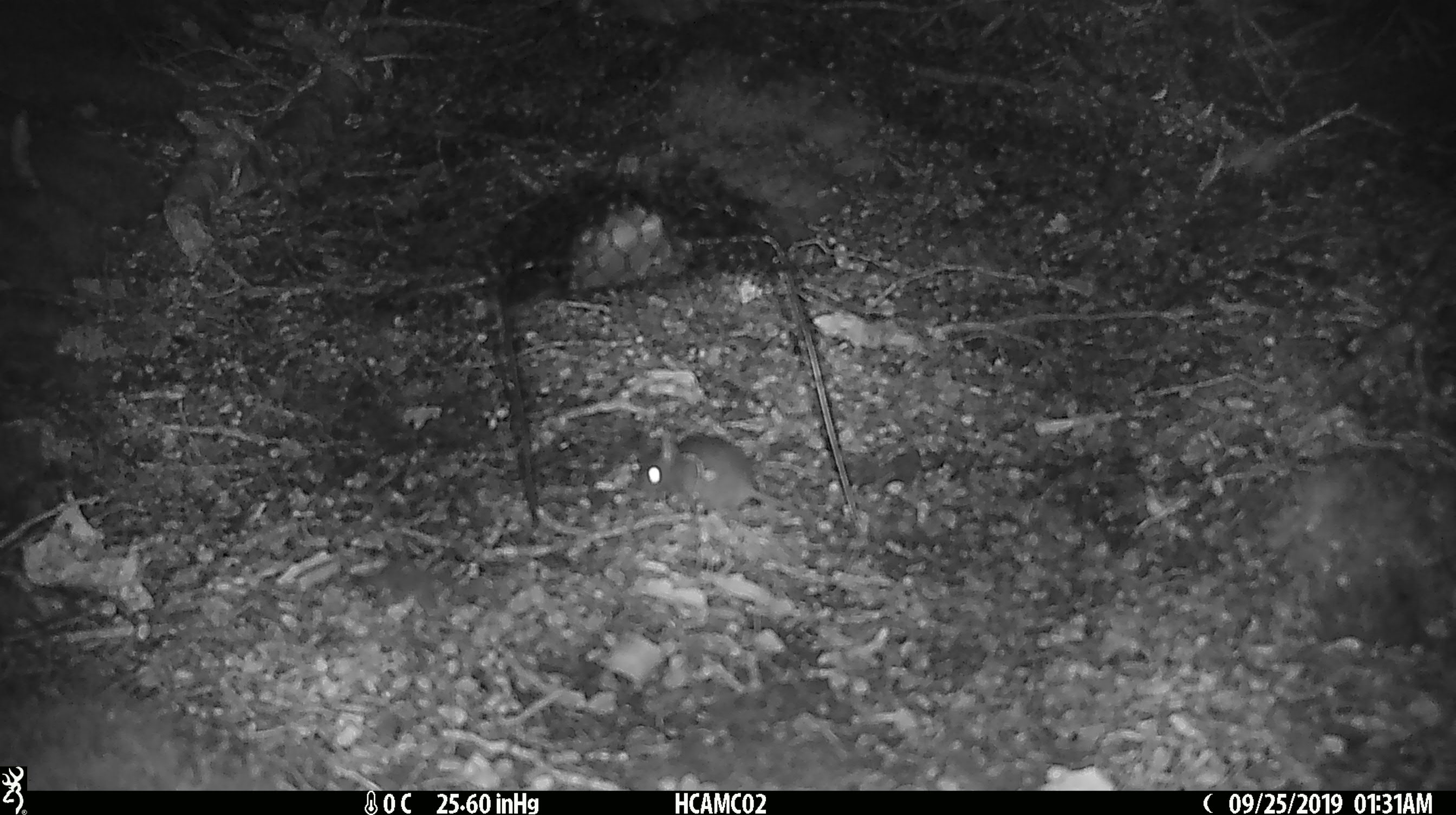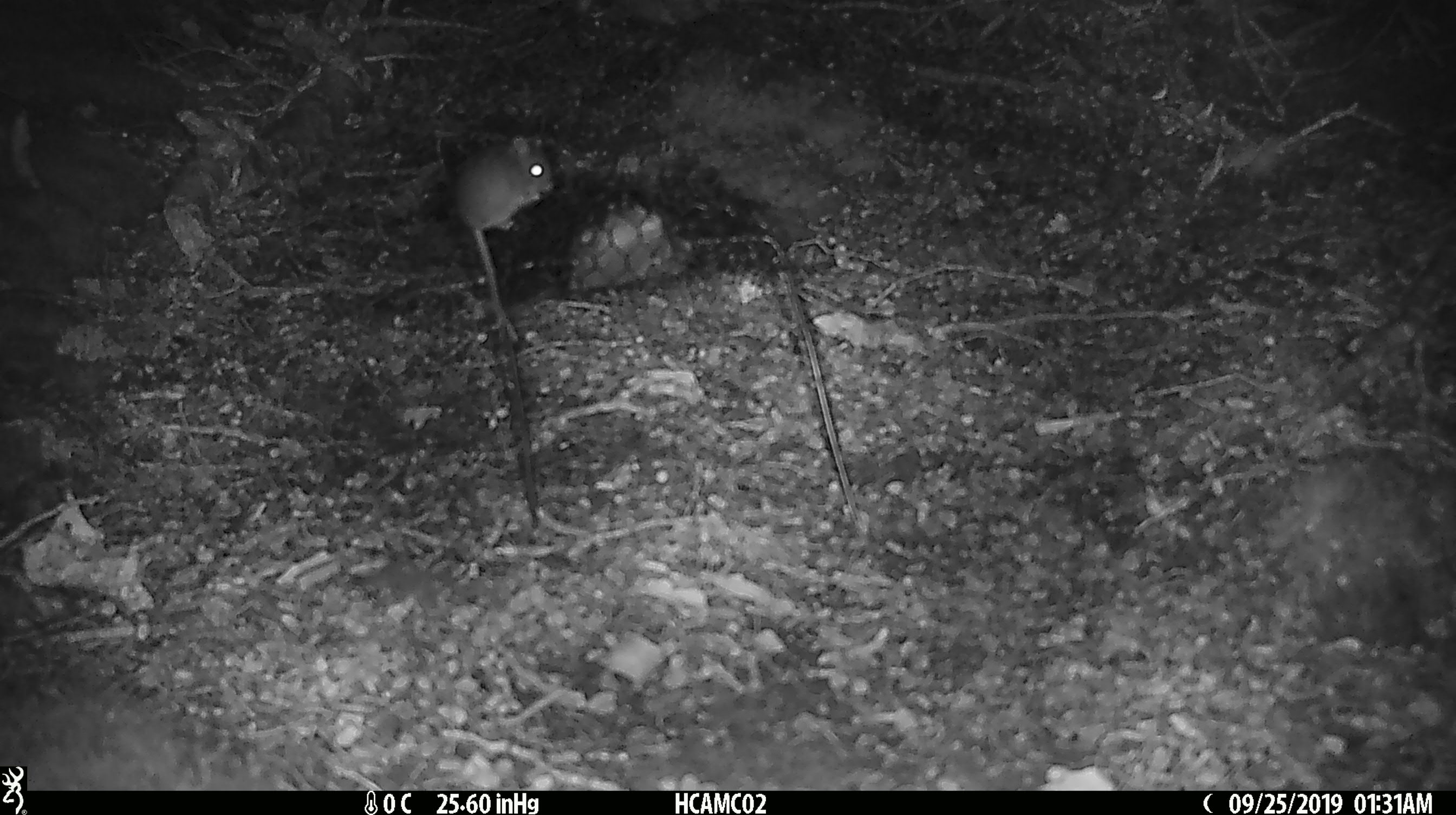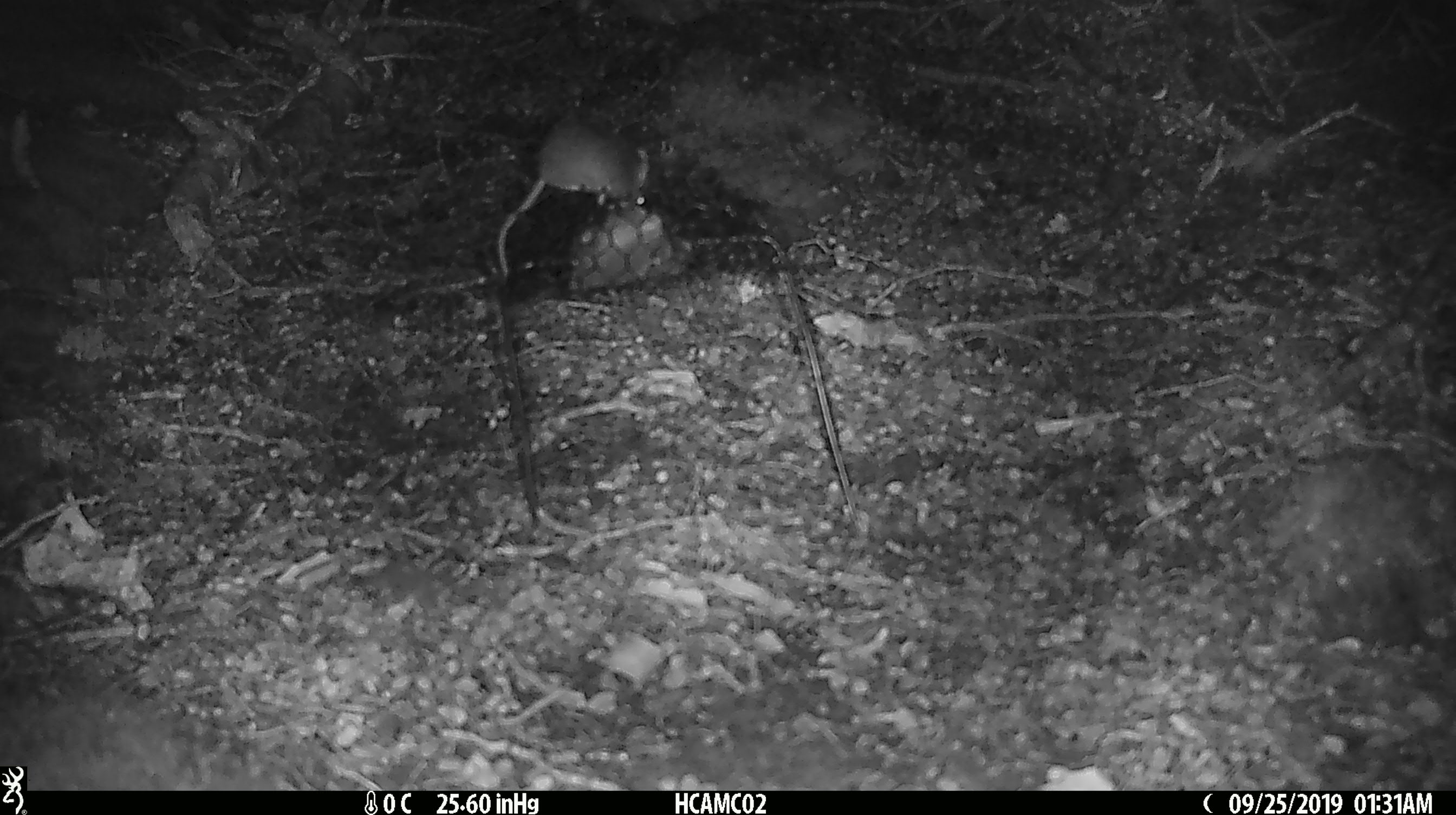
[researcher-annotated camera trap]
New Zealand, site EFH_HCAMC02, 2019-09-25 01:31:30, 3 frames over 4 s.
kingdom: Animalia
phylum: Chordata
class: Mammalia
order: Rodentia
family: Muridae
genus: Mus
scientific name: Mus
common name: mouse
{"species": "mouse (Mus)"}